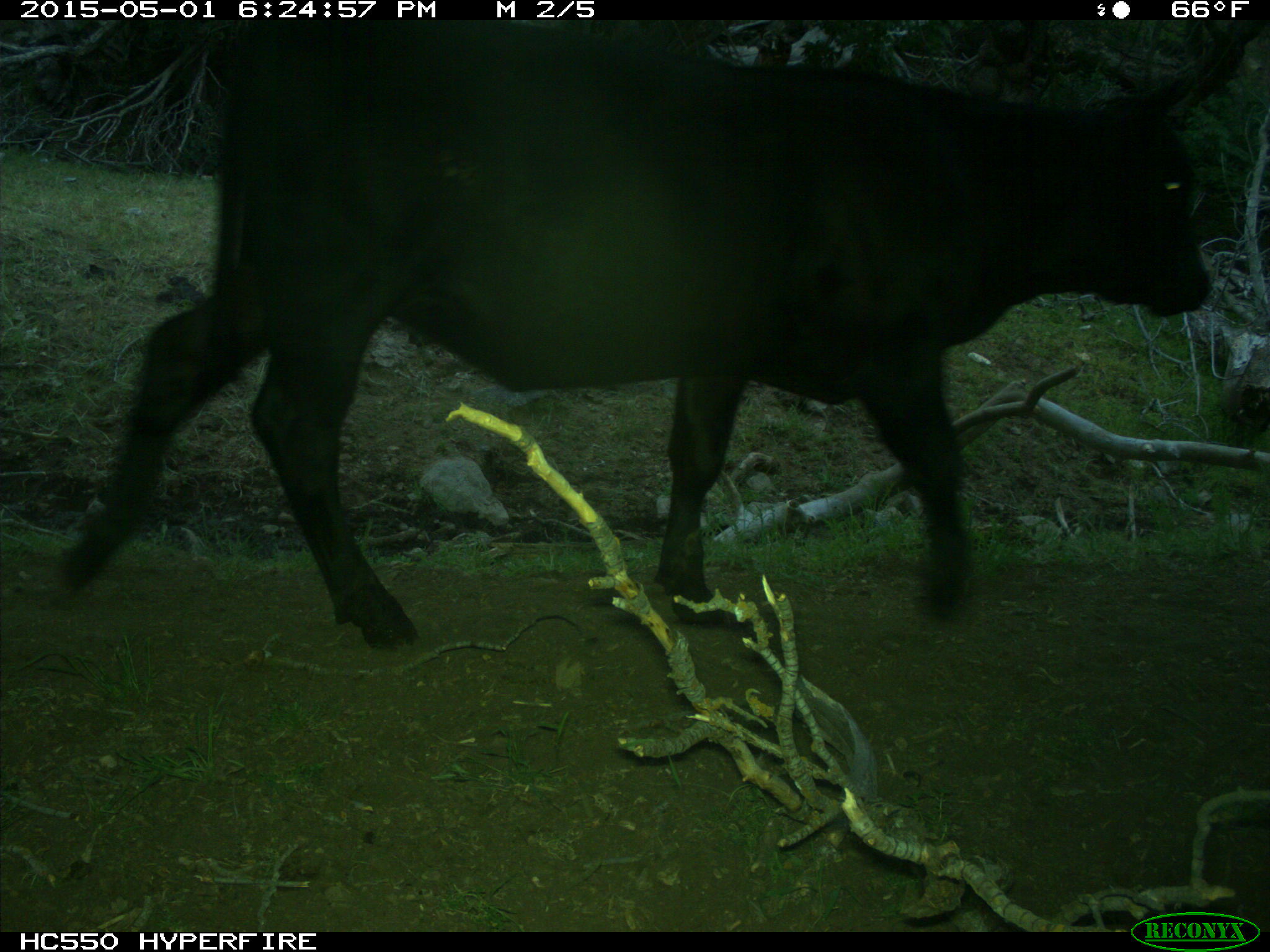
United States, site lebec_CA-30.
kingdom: Animalia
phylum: Chordata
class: Mammalia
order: Artiodactyla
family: Bovidae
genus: Bos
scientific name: Bos taurus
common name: domestic cow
Bos taurus (domestic cow).